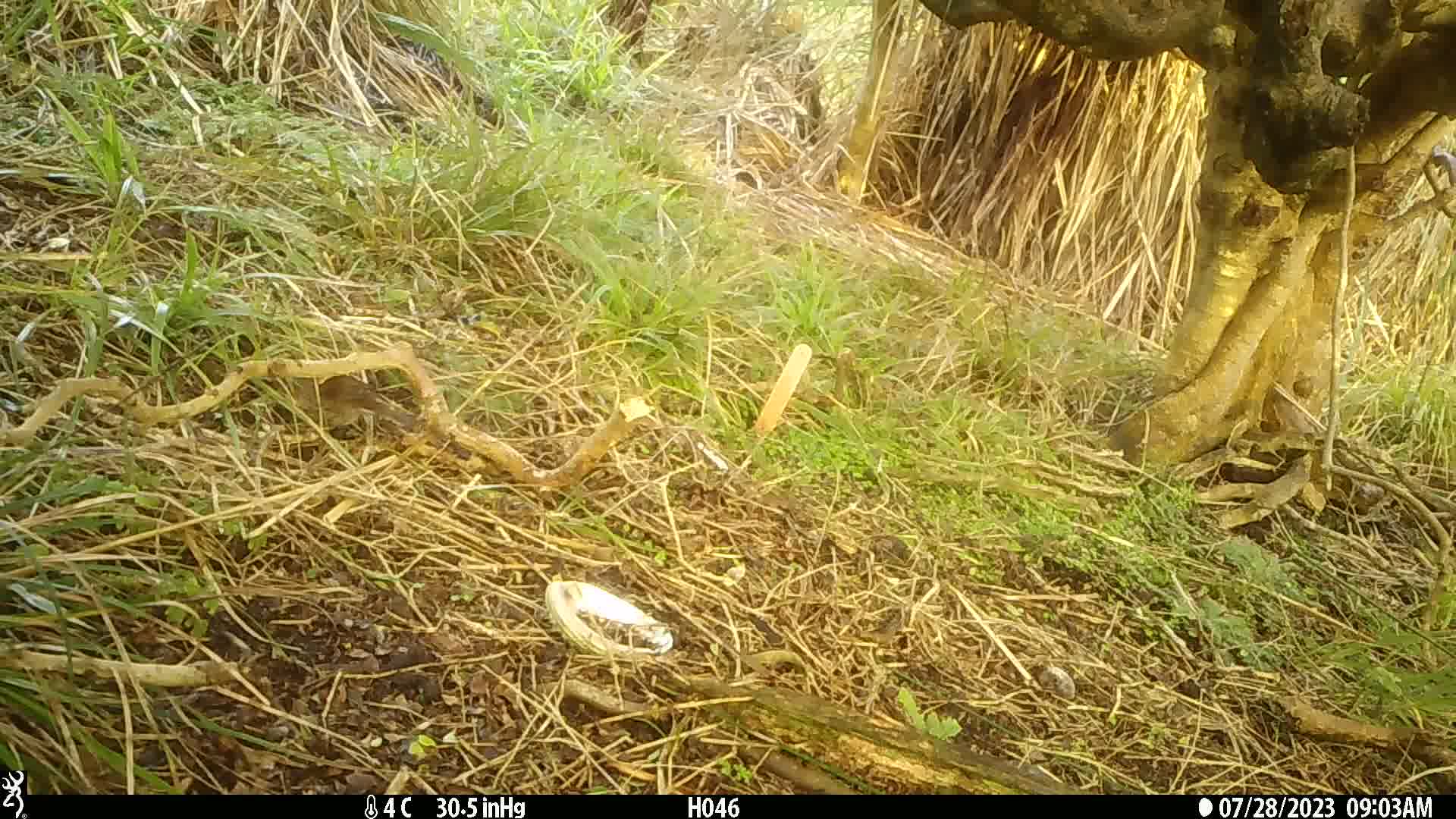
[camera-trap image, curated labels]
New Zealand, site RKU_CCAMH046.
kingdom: Animalia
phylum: Chordata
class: Aves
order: Passeriformes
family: Prunellidae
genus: Prunella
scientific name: Prunella modularis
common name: dunnock